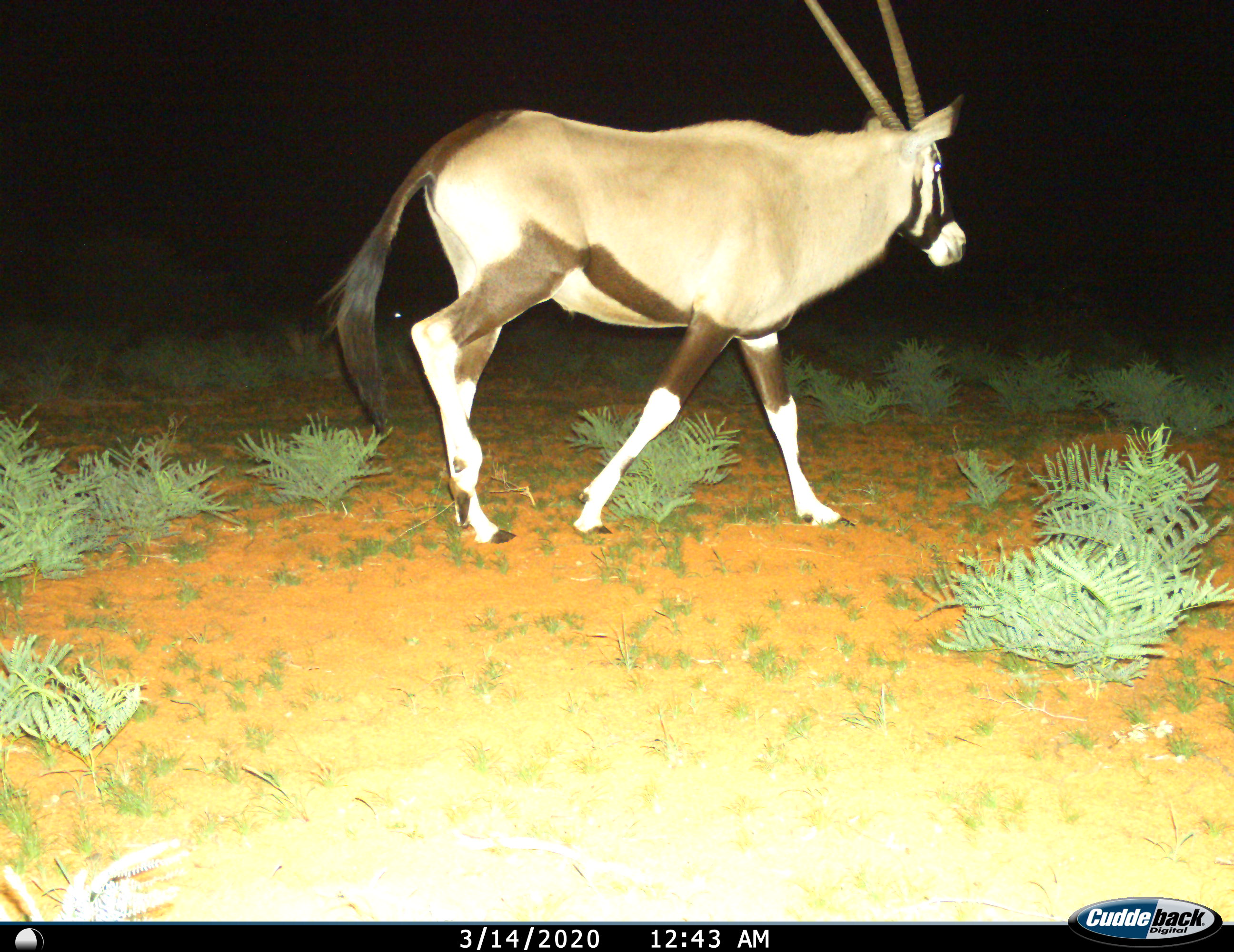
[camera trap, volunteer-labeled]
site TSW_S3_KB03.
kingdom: Animalia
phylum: Chordata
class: Mammalia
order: Artiodactyla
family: Bovidae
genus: Oryx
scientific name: Oryx gazella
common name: gemsbok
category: oryx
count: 1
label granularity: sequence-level